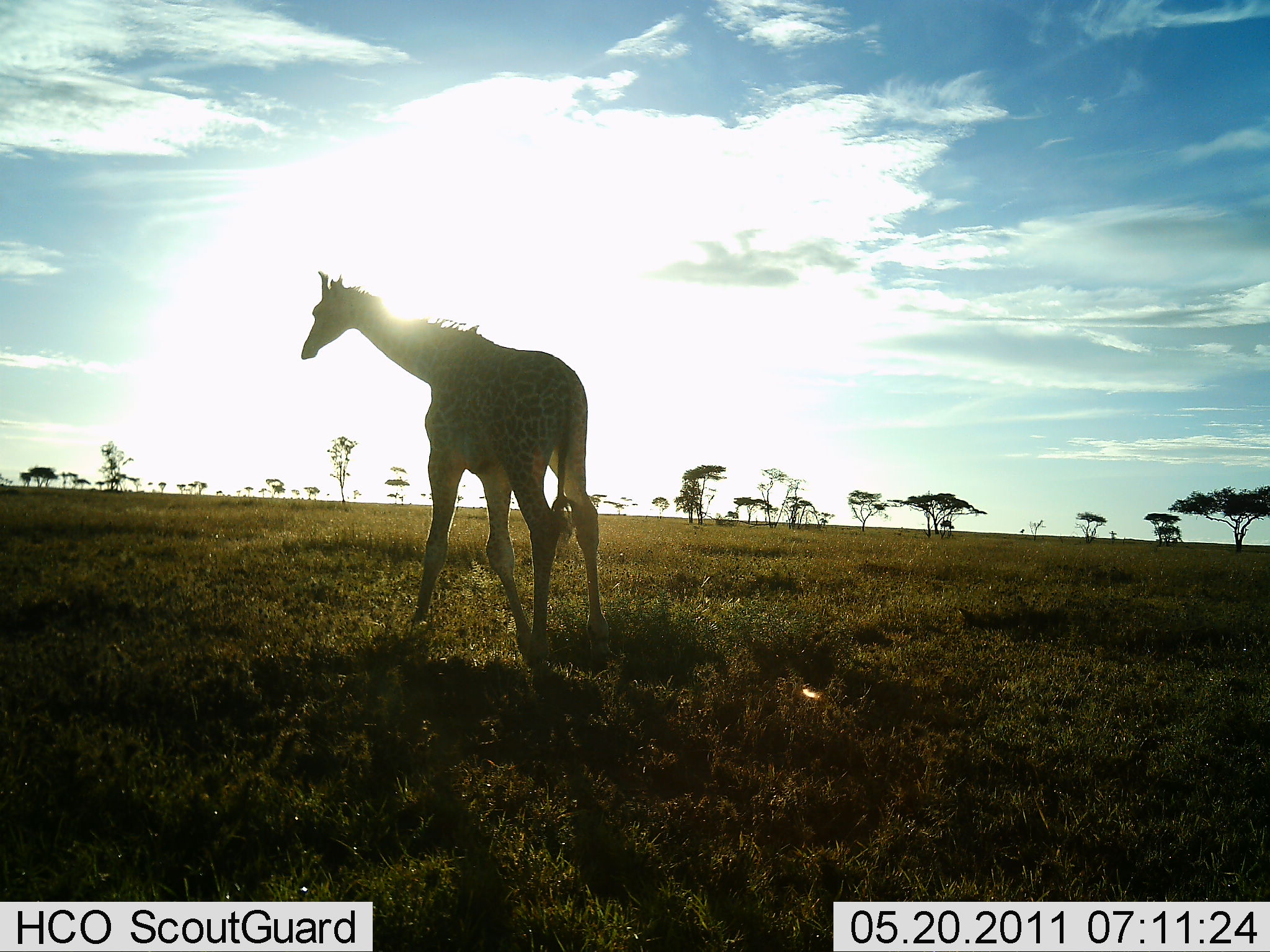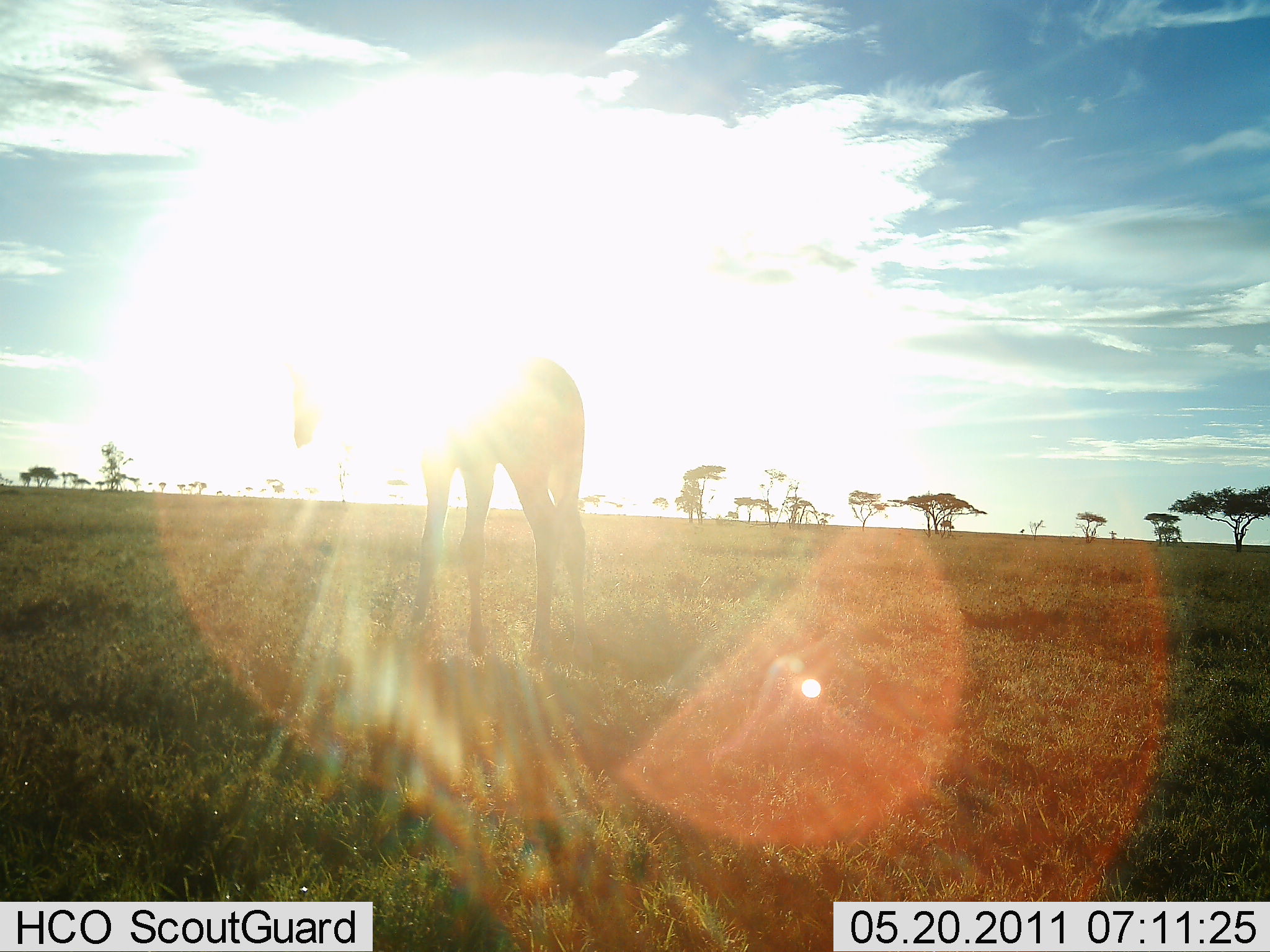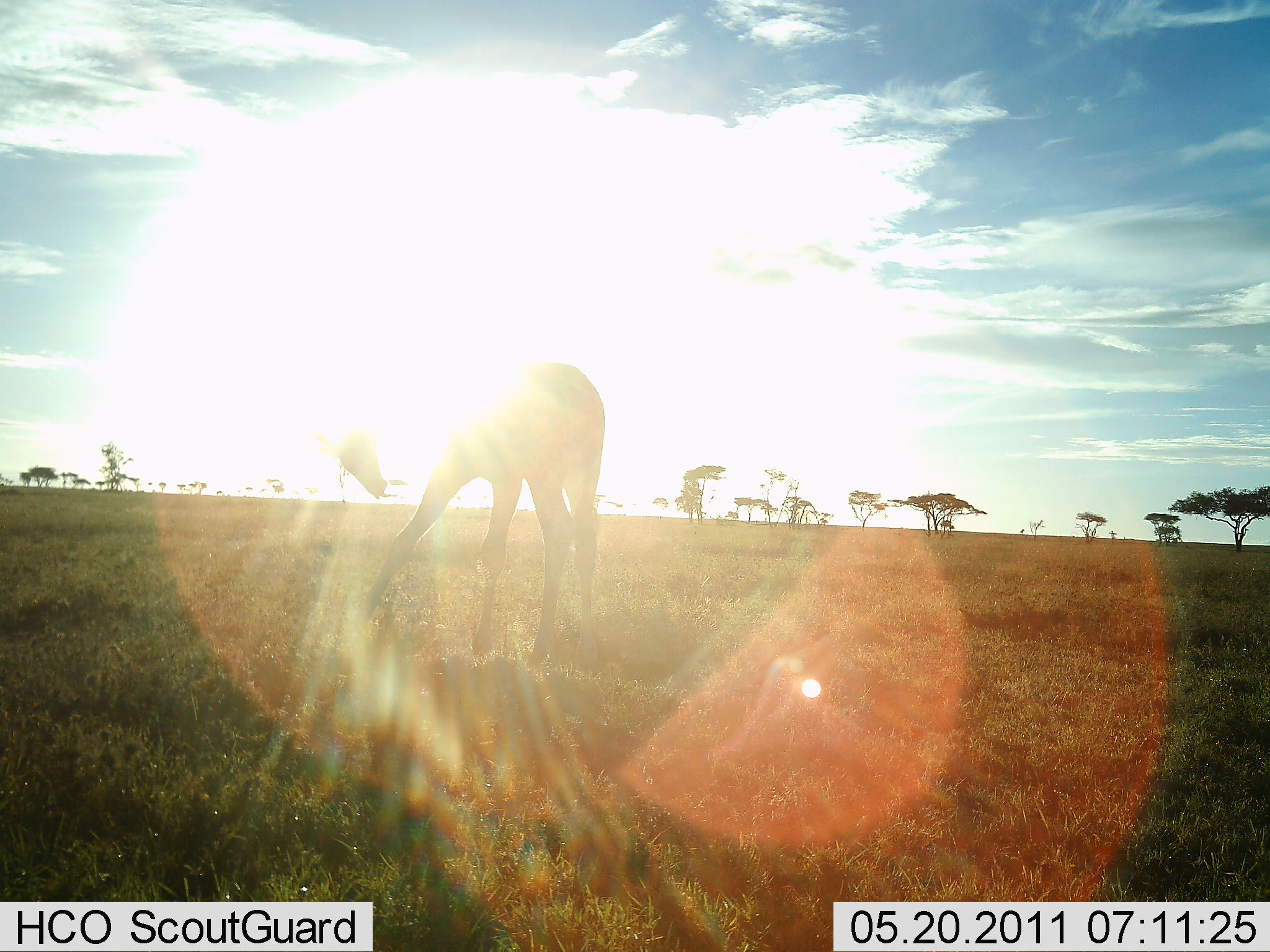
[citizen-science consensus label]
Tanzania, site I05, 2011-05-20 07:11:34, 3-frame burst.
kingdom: Animalia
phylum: Chordata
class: Mammalia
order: Artiodactyla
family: Giraffidae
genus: Giraffa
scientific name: Giraffa camelopardalis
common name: giraffe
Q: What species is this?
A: Giraffe (Giraffa camelopardalis).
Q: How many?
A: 1.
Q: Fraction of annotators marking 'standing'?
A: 73%.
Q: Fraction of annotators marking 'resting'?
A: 0%.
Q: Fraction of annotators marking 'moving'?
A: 36%.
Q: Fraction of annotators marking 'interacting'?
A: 0%.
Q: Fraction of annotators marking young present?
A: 0%.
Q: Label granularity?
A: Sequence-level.